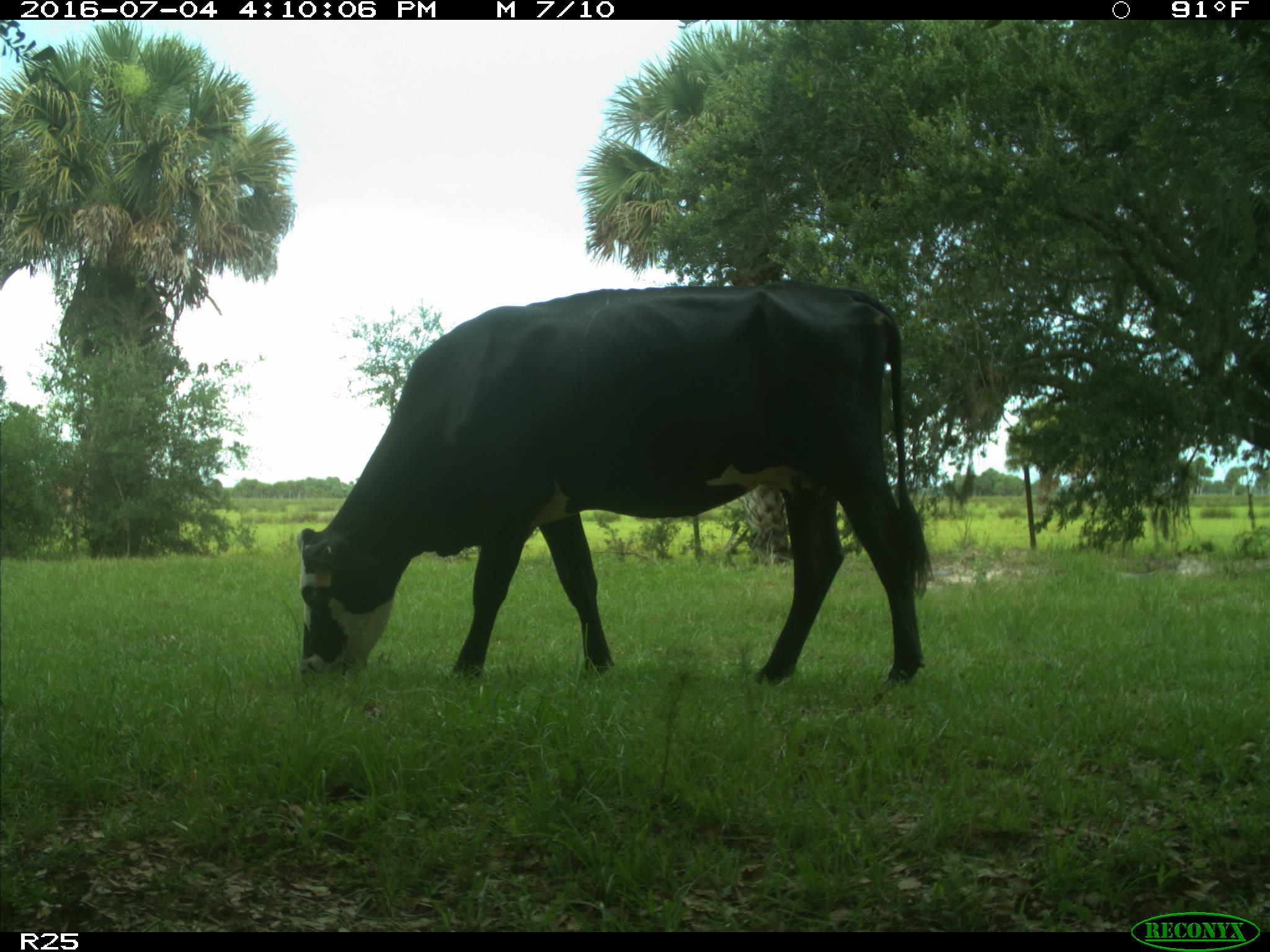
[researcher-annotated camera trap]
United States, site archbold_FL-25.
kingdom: Animalia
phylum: Chordata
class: Mammalia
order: Artiodactyla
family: Bovidae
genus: Bos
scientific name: Bos taurus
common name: domestic cow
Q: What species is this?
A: Bos taurus (domestic cow).